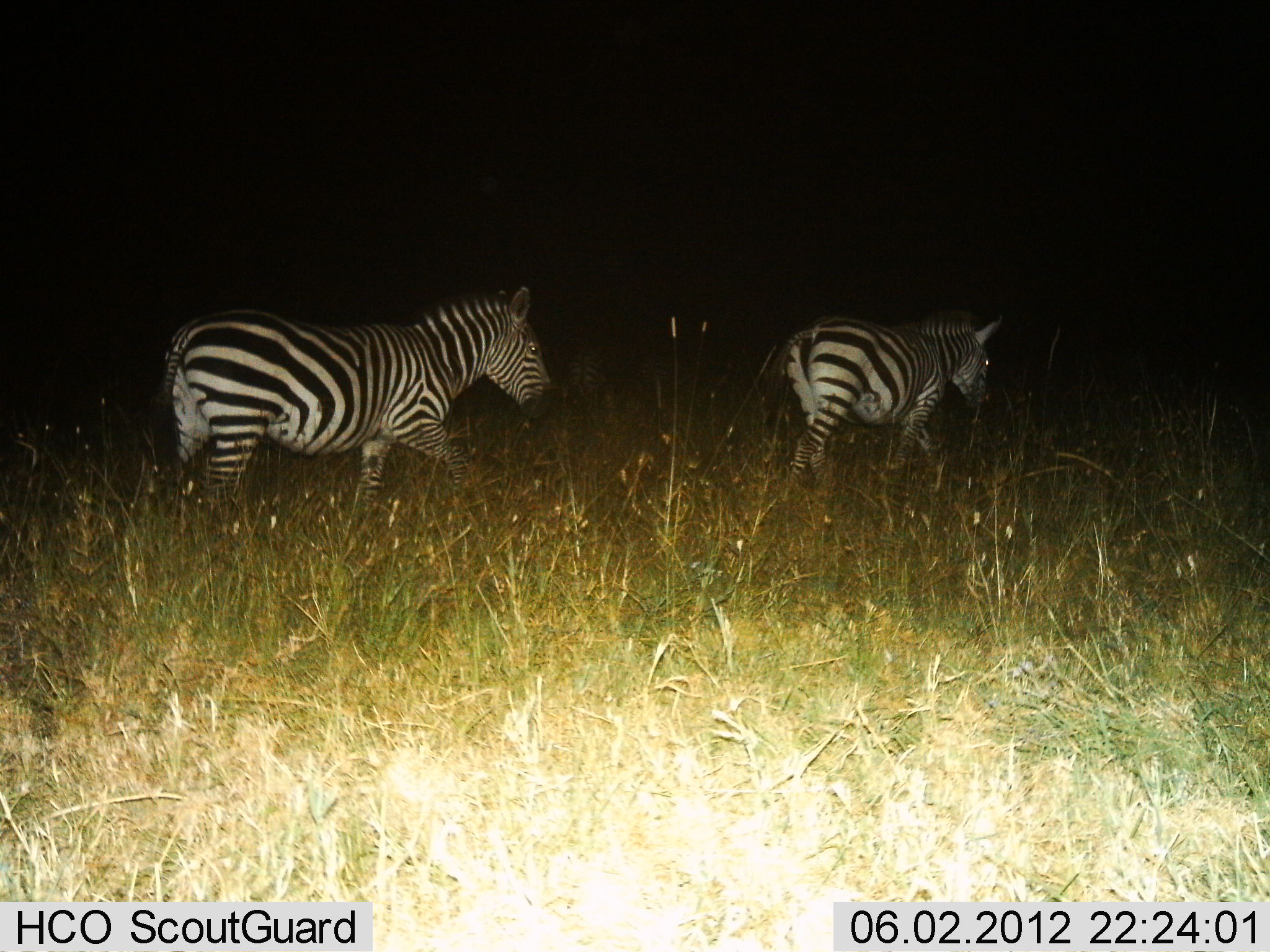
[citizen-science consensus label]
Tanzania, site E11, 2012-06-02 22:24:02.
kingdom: Animalia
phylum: Chordata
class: Mammalia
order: Perissodactyla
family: Equidae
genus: Equus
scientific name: Equus quagga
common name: plains zebra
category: zebra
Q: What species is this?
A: Zebra (plains zebra) (Equus quagga).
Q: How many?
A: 2.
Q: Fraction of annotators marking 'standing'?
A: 0%.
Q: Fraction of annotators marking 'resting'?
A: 0%.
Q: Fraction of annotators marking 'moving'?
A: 100%.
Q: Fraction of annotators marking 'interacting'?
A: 0%.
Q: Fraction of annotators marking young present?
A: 0%.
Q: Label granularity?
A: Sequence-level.